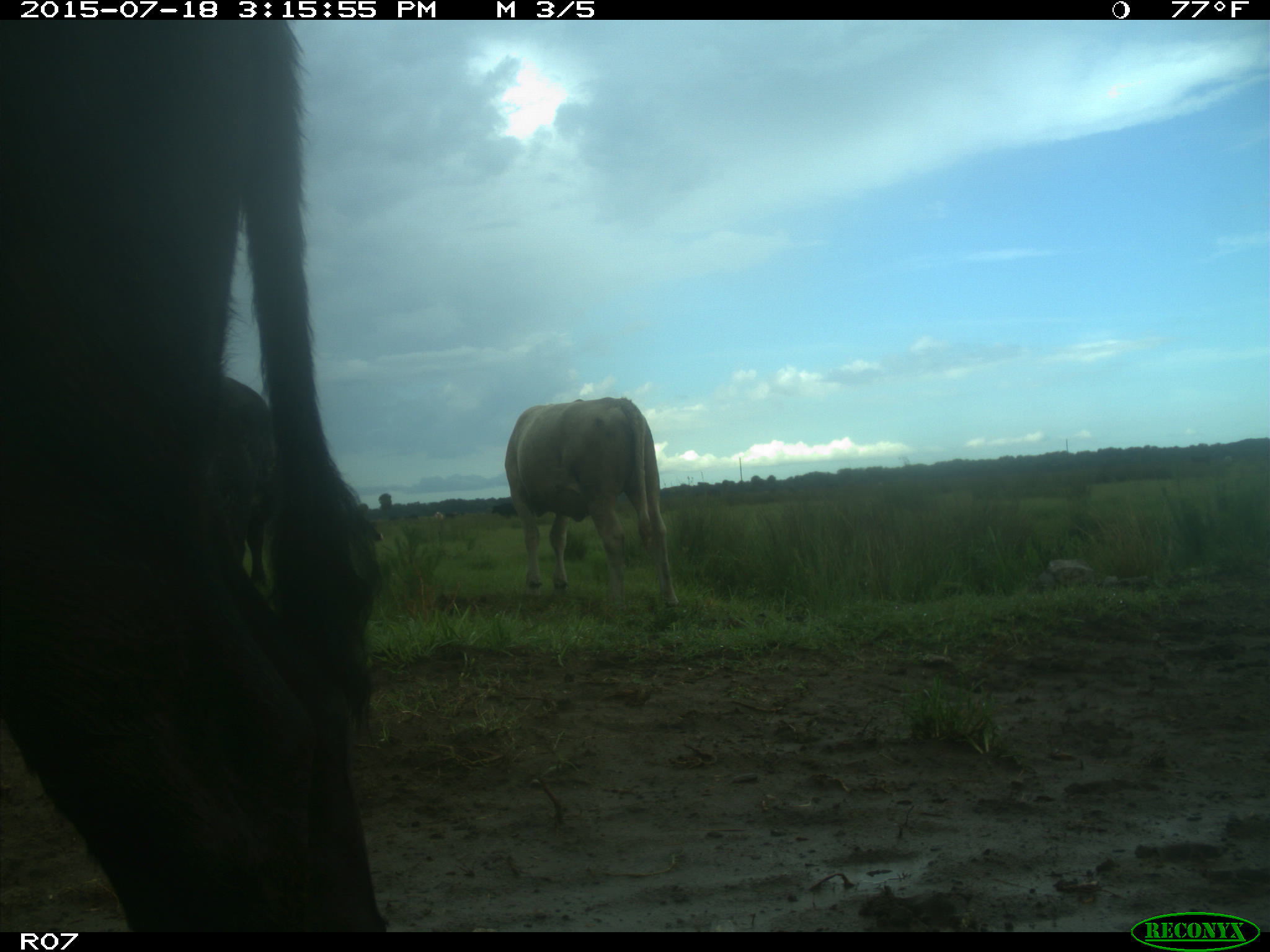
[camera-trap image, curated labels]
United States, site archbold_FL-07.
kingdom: Animalia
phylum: Chordata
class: Mammalia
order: Artiodactyla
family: Bovidae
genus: Bos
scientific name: Bos taurus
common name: domestic cow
Bos taurus (domestic cow).